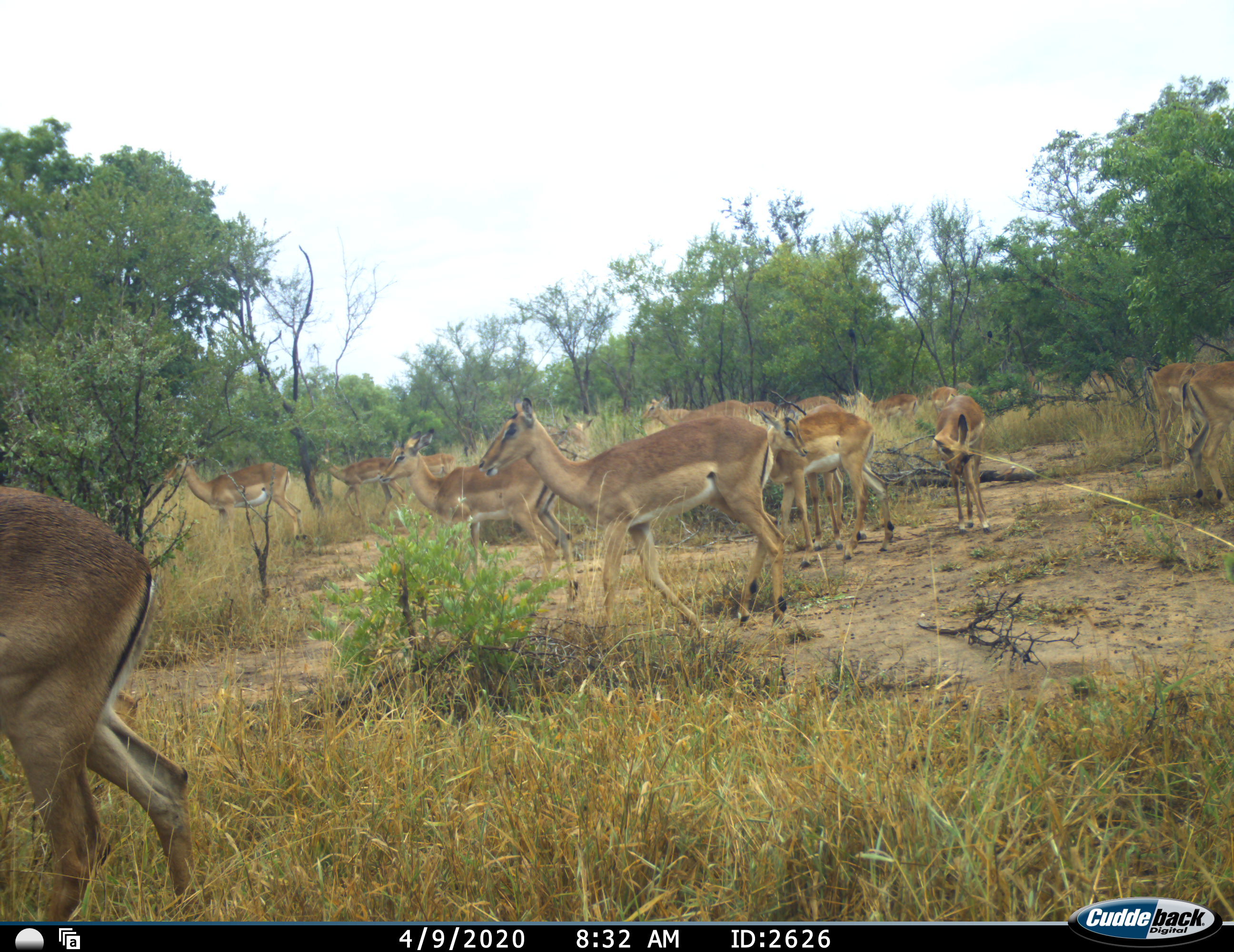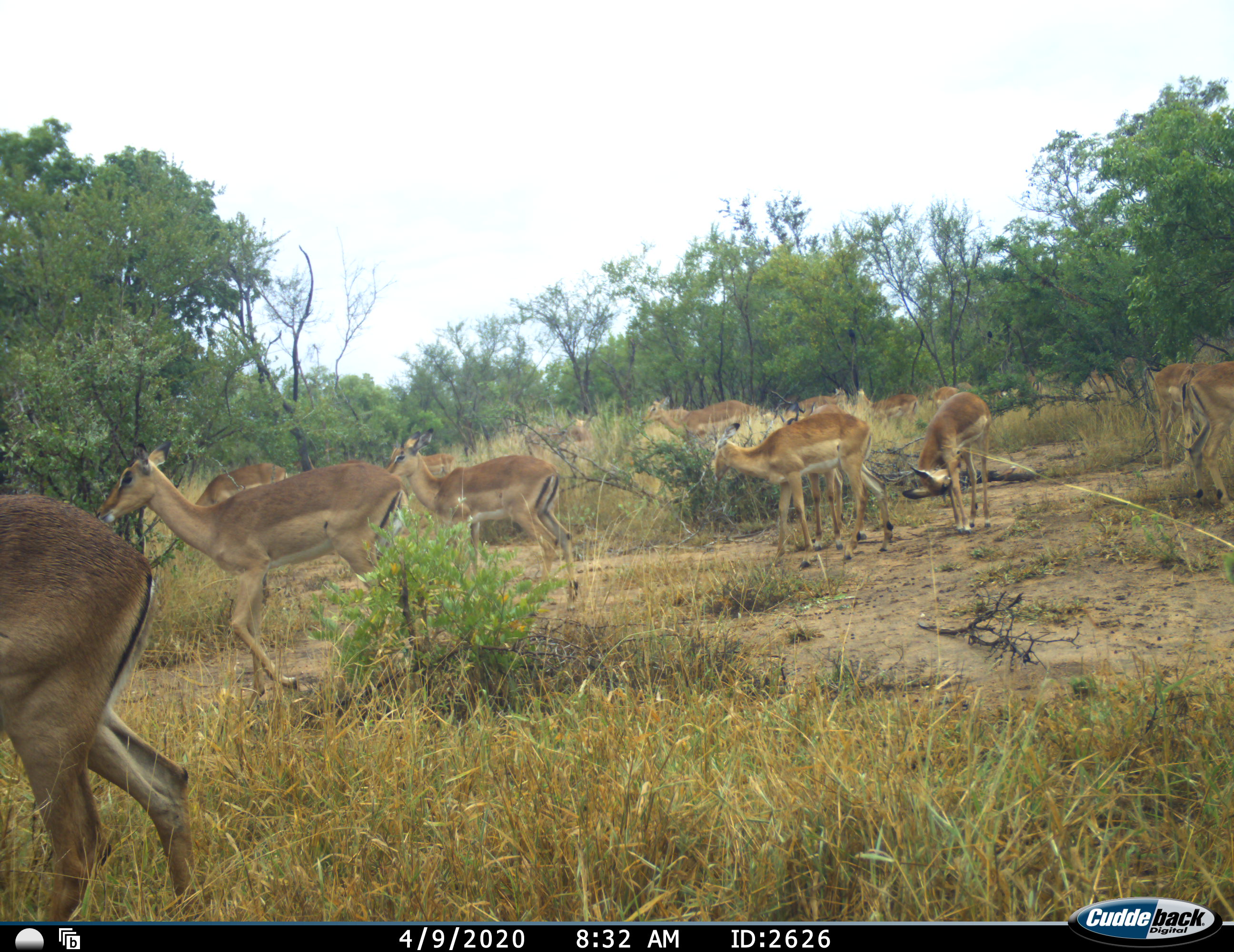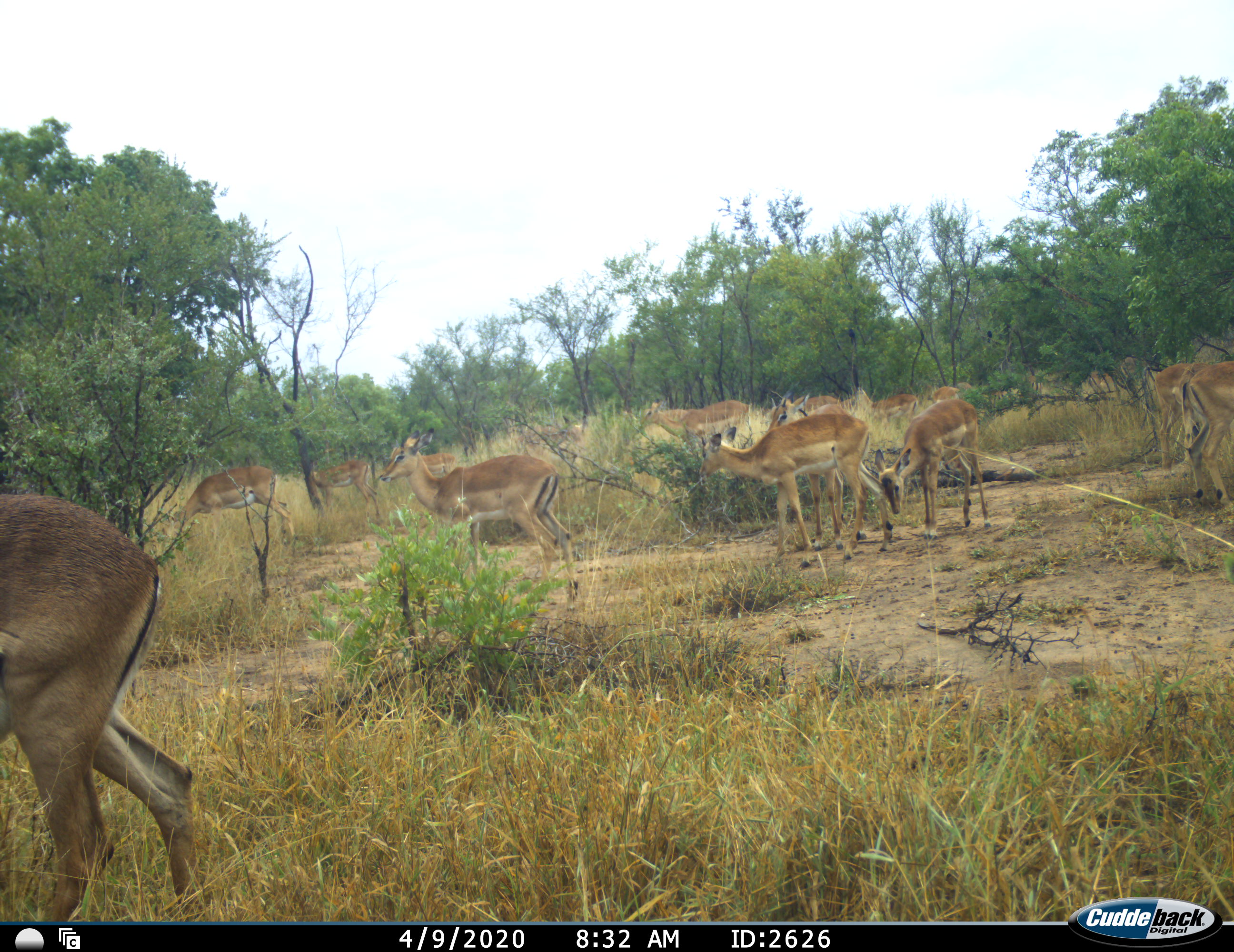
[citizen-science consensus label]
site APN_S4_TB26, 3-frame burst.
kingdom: Animalia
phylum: Chordata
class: Mammalia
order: Artiodactyla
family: Bovidae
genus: Aepyceros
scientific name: Aepyceros melampus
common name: impala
Impala (Aepyceros melampus), count 11-50. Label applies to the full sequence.